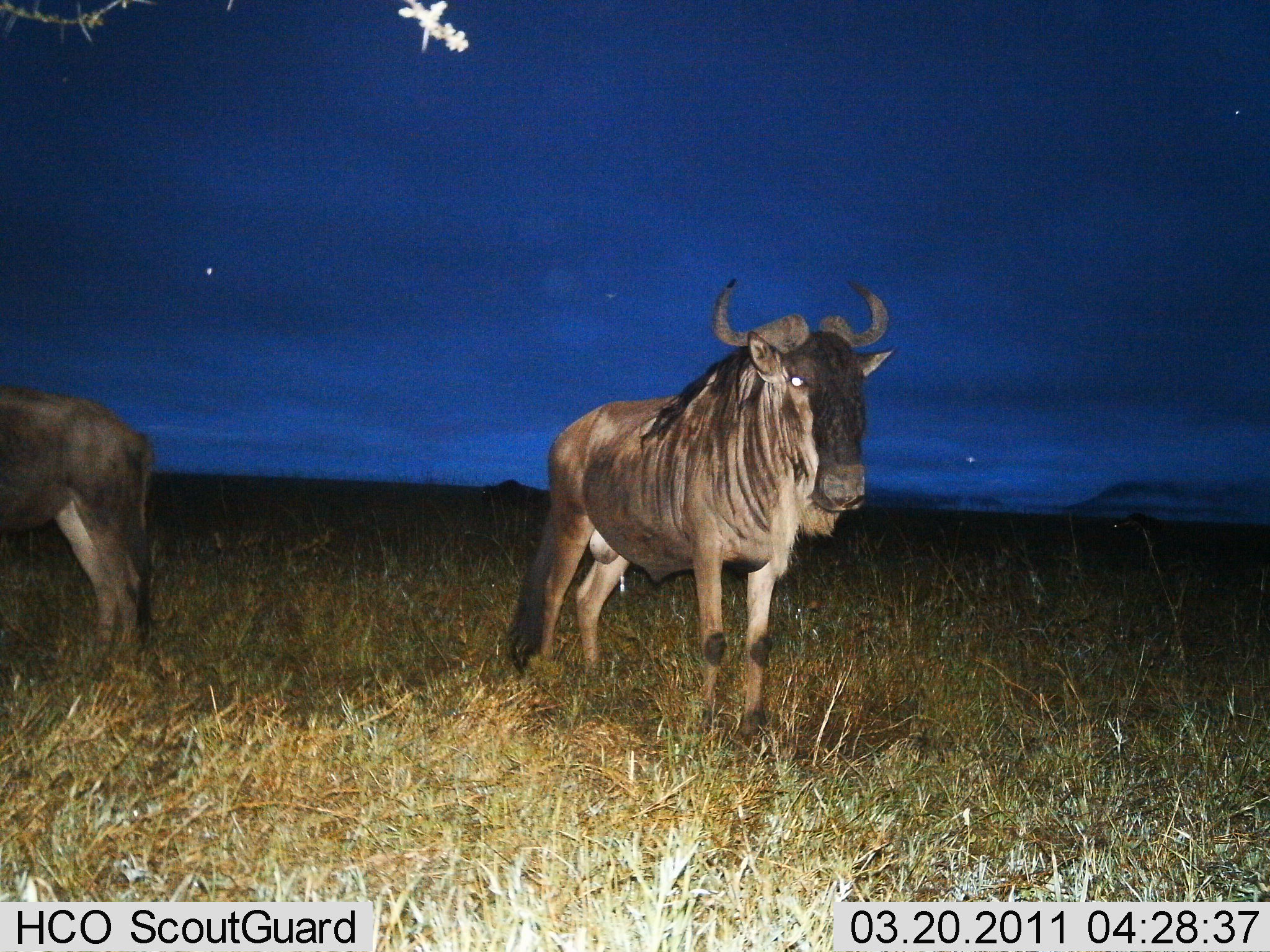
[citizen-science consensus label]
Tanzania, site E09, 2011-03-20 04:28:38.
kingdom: Animalia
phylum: Chordata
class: Mammalia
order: Artiodactyla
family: Bovidae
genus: Connochaetes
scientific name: Connochaetes taurinus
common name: blue wildebeest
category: wildebeest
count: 2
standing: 100%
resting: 0%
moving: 0%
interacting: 0%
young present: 0%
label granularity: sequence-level